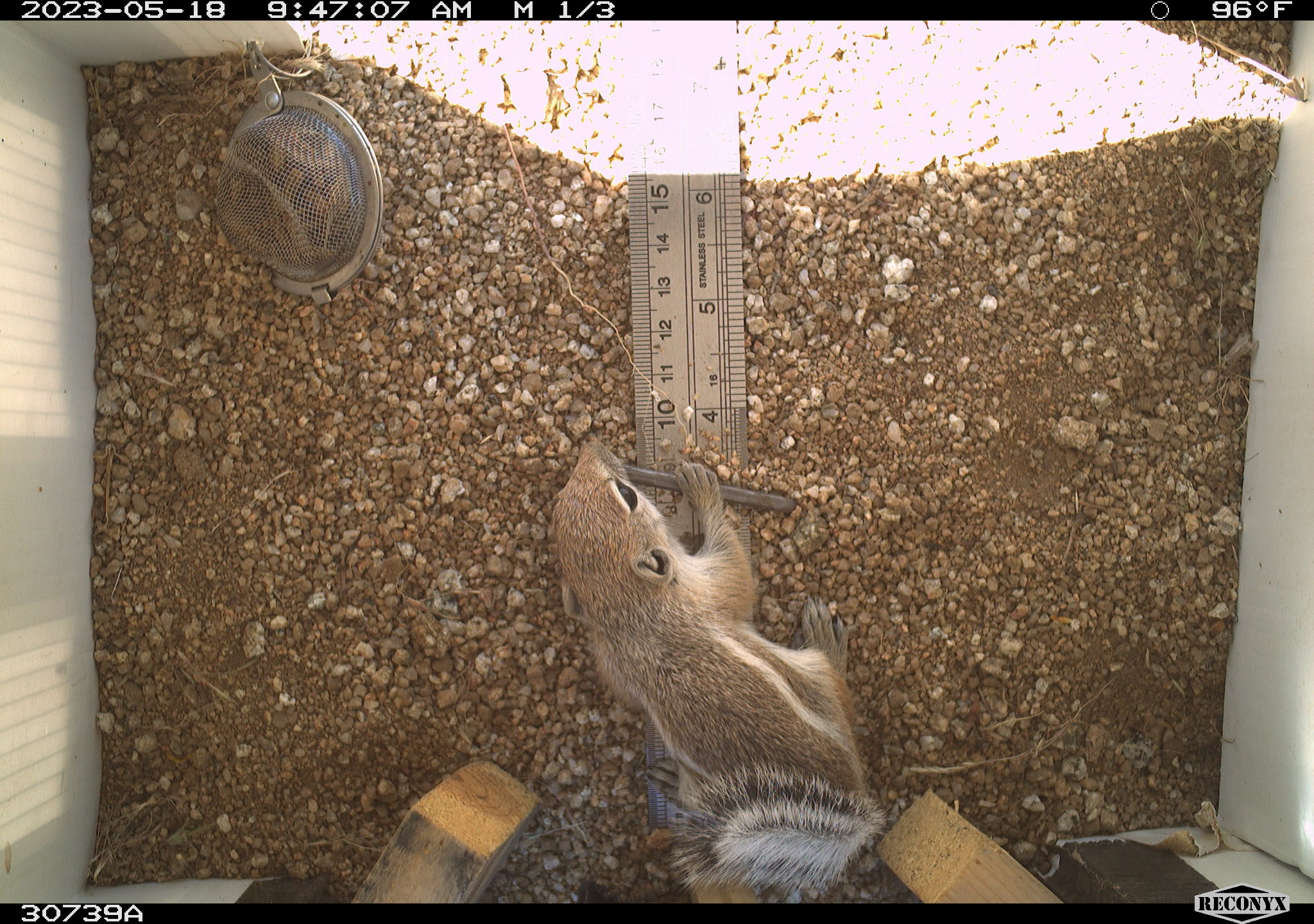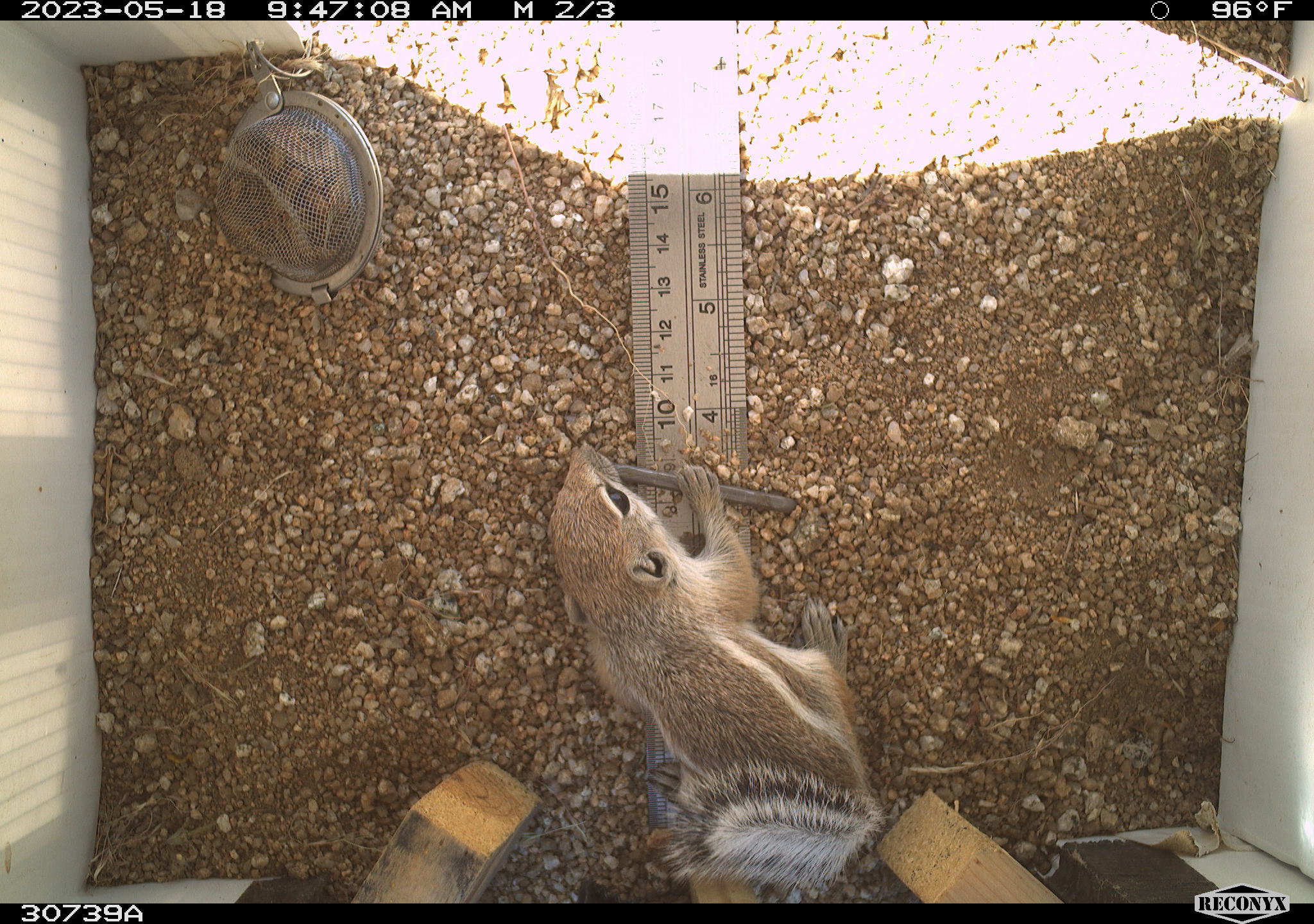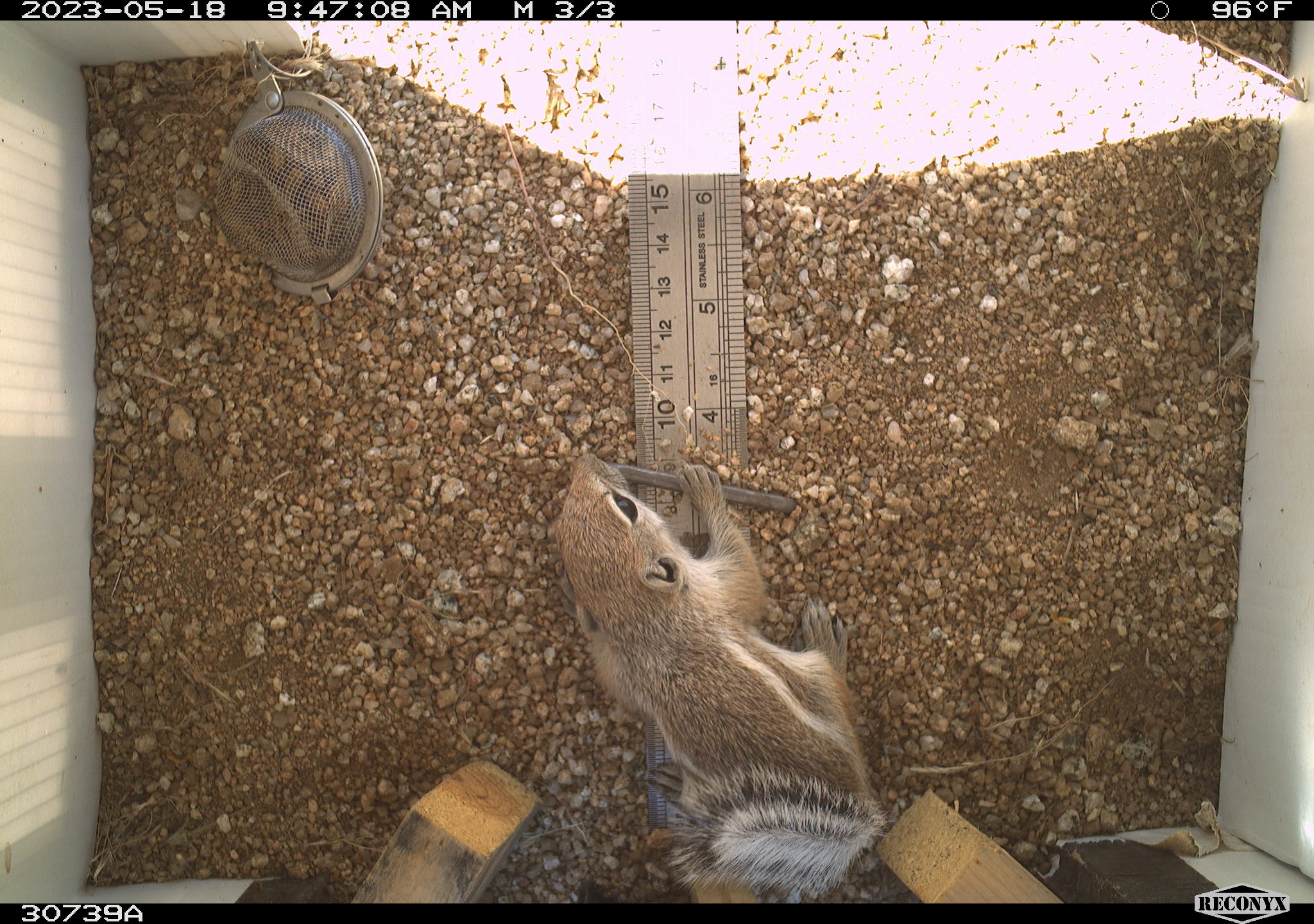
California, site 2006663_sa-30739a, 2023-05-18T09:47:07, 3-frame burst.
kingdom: Animalia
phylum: Chordata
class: Mammalia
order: Rodentia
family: Sciuridae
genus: Ammospermophilus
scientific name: Ammospermophilus leucurus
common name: white-tailed antelope squirrel